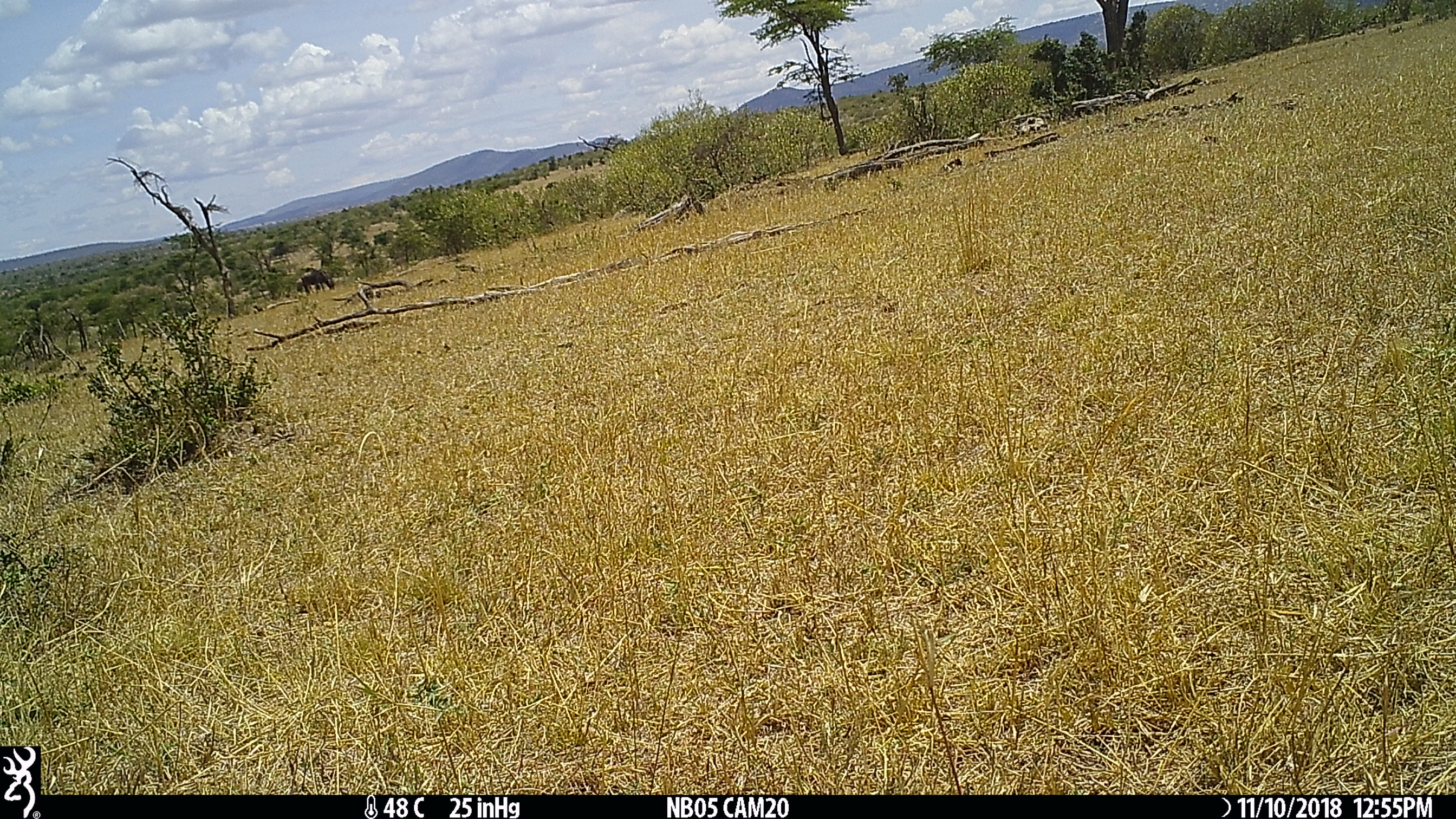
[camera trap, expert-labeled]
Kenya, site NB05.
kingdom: Animalia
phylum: Chordata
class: Mammalia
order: Artiodactyla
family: Bovidae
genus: Connochaetes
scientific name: Connochaetes taurinus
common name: blue wildebeest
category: wildebeest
Wildebeest (blue wildebeest) (Connochaetes taurinus).